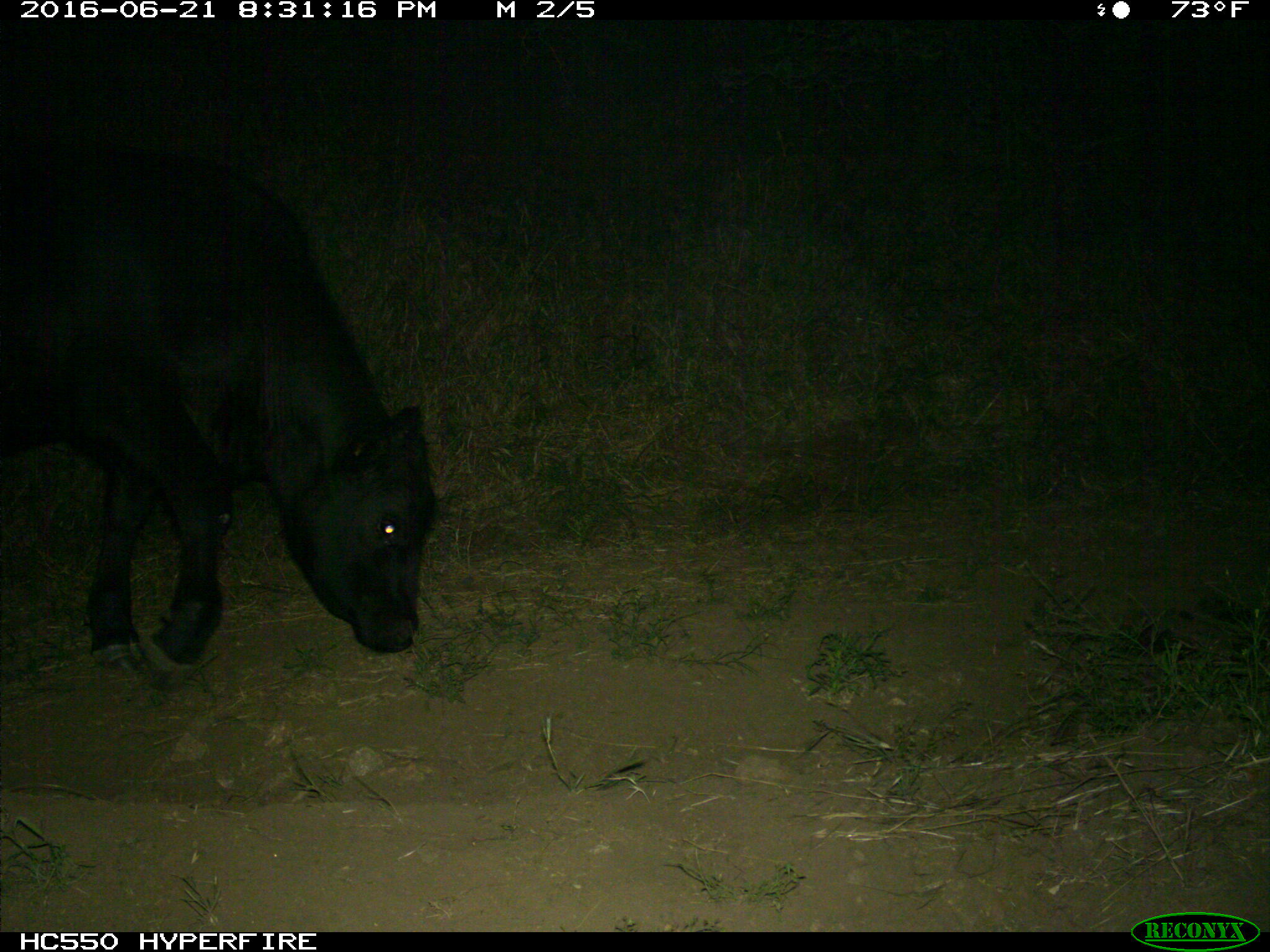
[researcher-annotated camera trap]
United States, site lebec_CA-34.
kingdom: Animalia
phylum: Chordata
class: Mammalia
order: Artiodactyla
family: Bovidae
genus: Bos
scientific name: Bos taurus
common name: domestic cow